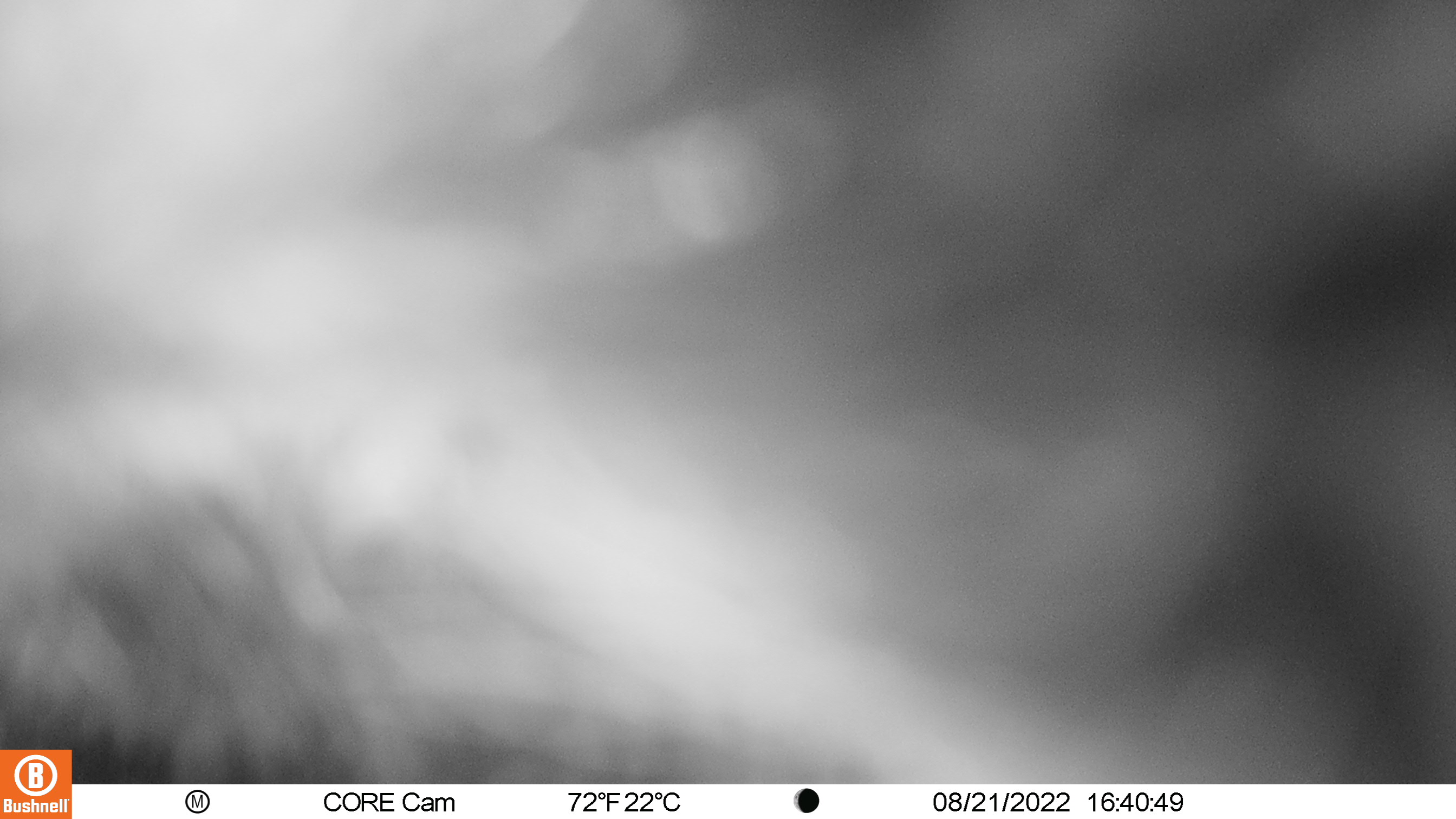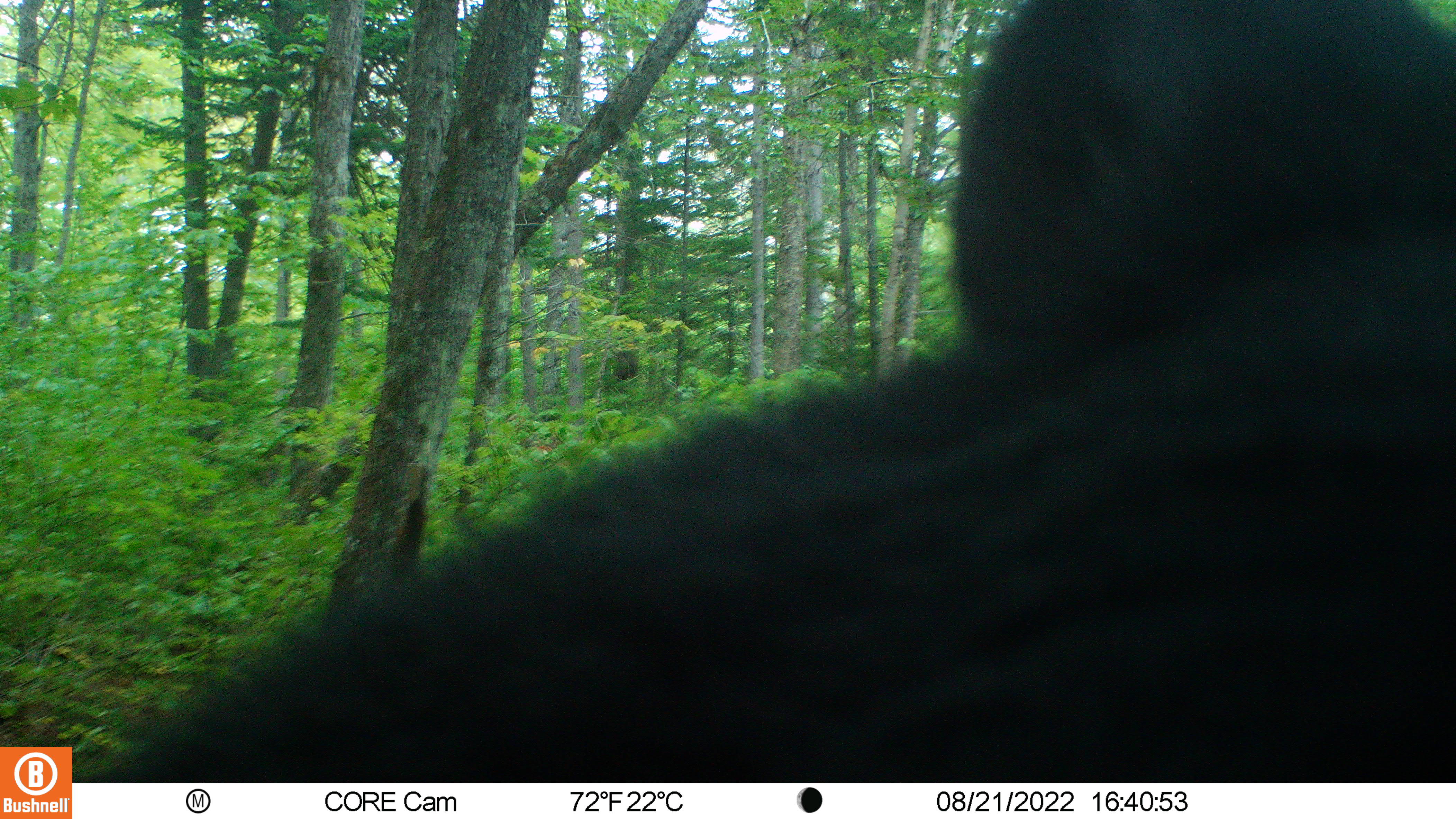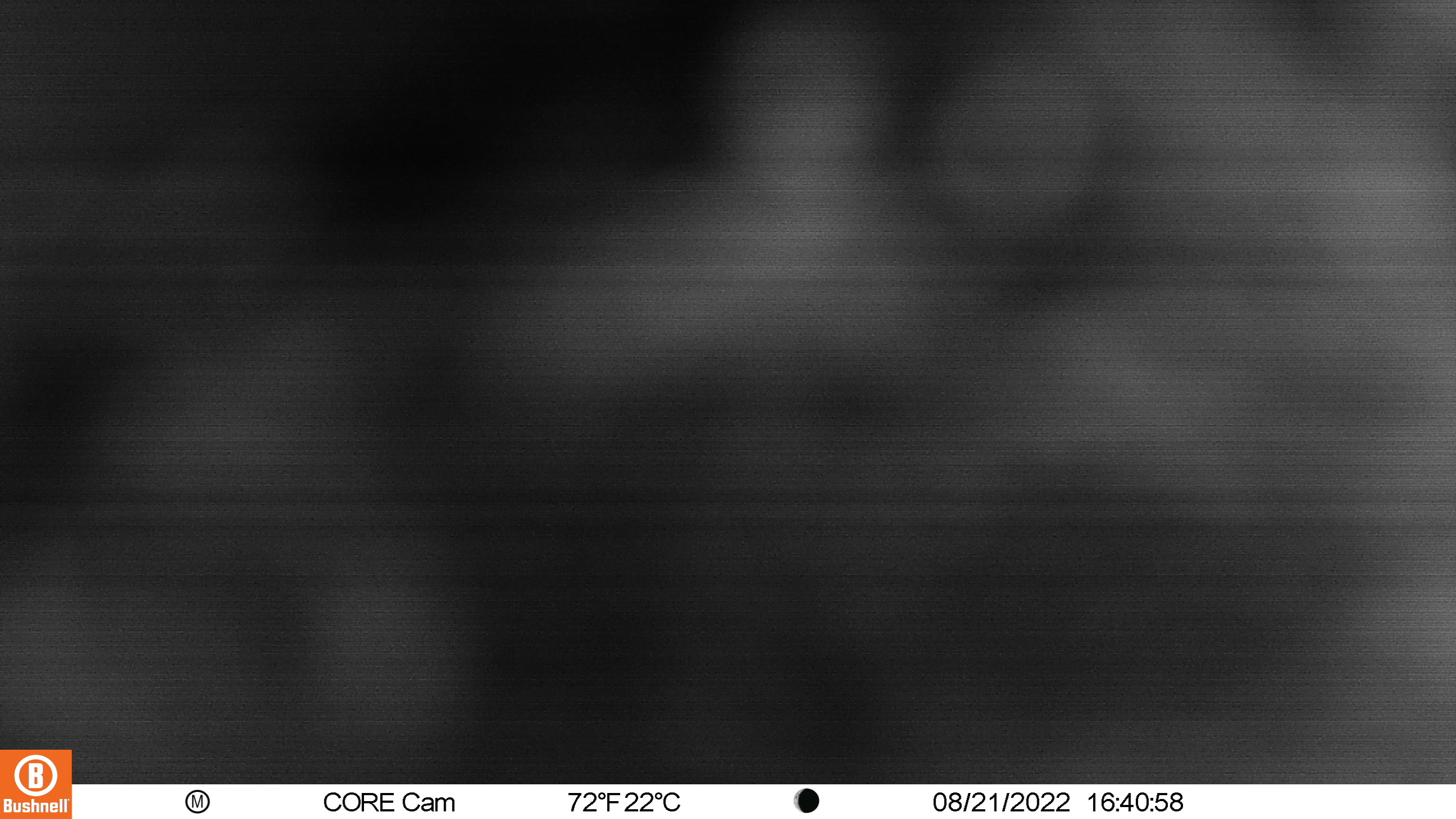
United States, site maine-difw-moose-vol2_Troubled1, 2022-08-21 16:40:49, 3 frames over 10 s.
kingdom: Animalia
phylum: Chordata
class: Mammalia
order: Carnivora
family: Ursidae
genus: Ursus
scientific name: Ursus americanus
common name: black bear